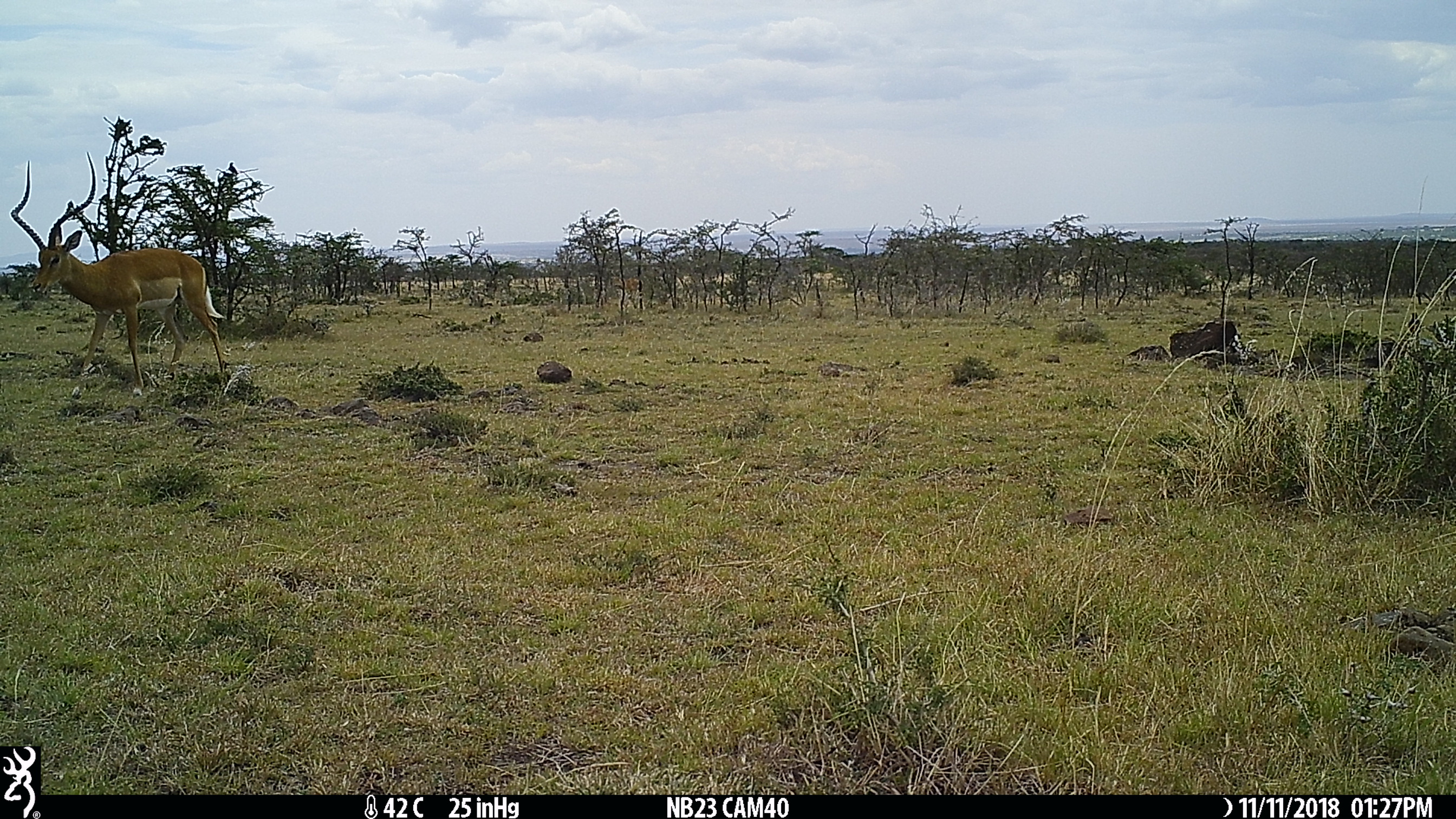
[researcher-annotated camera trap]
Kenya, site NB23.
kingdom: Animalia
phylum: Chordata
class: Mammalia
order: Artiodactyla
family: Bovidae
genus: Aepyceros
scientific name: Aepyceros melampus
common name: impala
Impala (Aepyceros melampus).